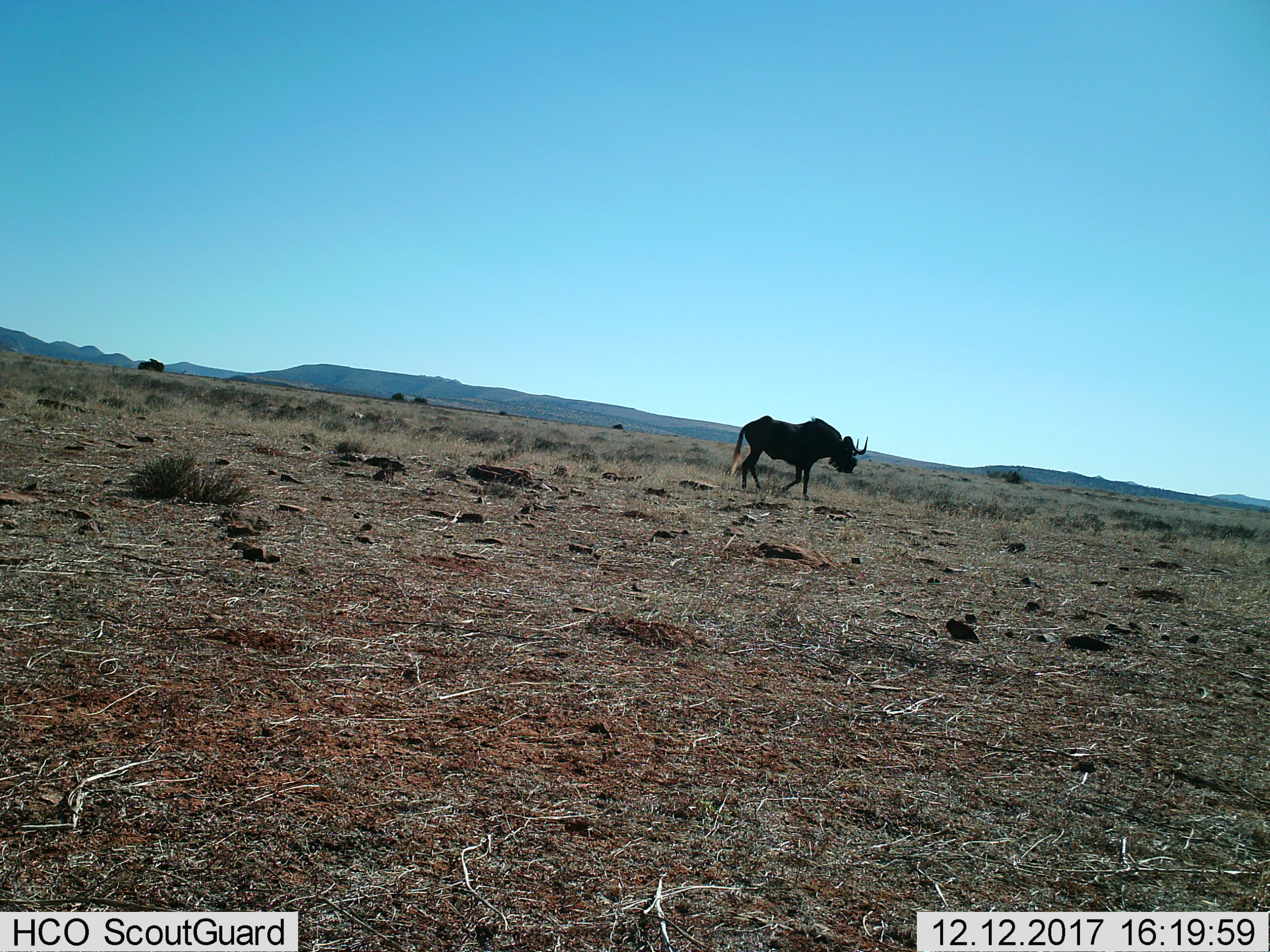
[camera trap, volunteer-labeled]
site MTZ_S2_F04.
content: unidentified animal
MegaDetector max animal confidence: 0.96